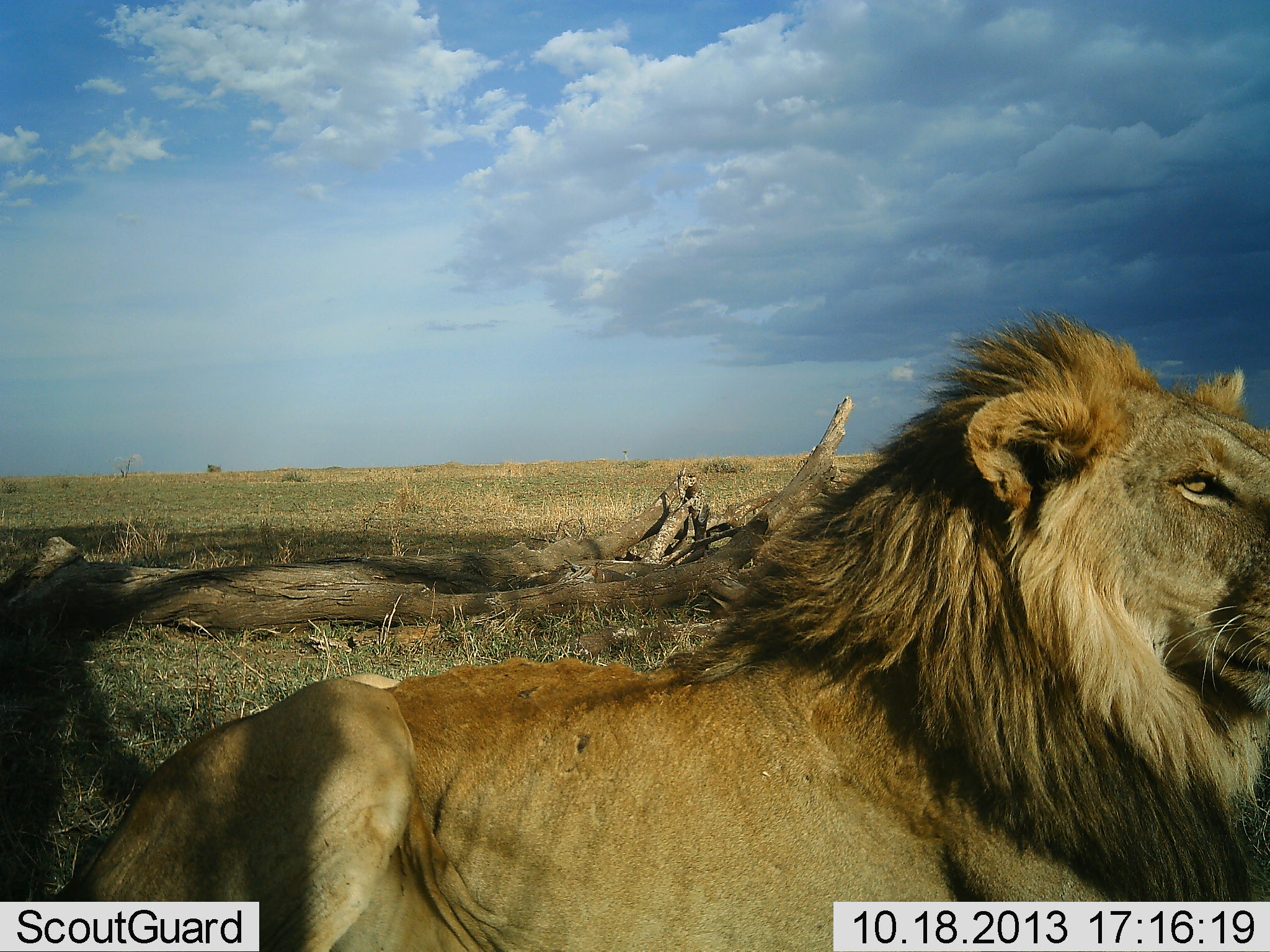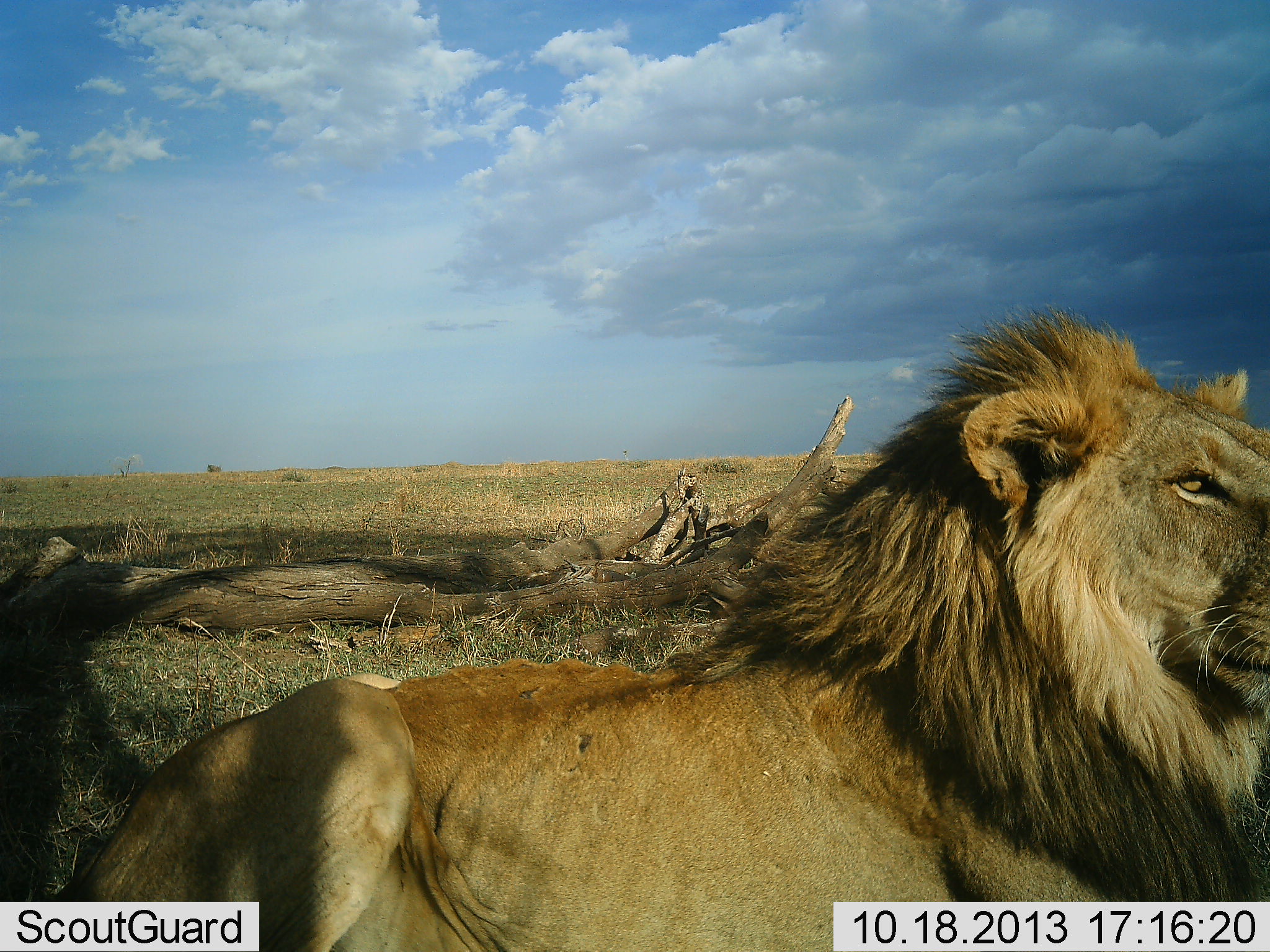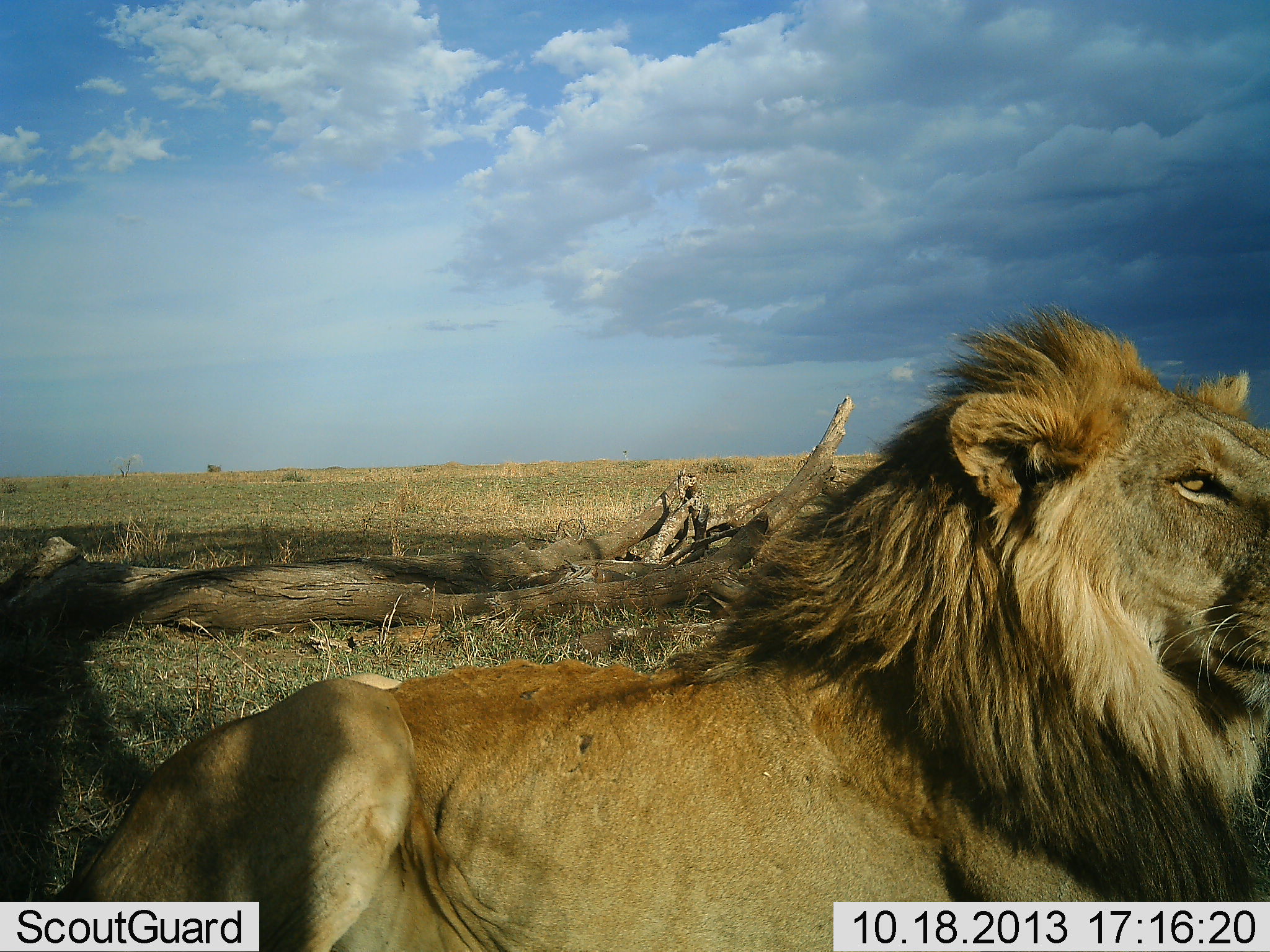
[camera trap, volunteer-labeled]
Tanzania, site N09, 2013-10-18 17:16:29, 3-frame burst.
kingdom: Animalia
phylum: Chordata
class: Mammalia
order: Carnivora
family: Felidae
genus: Panthera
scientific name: Panthera leo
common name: lion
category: lionmale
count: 1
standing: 0%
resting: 100%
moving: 0%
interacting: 0%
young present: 0%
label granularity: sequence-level